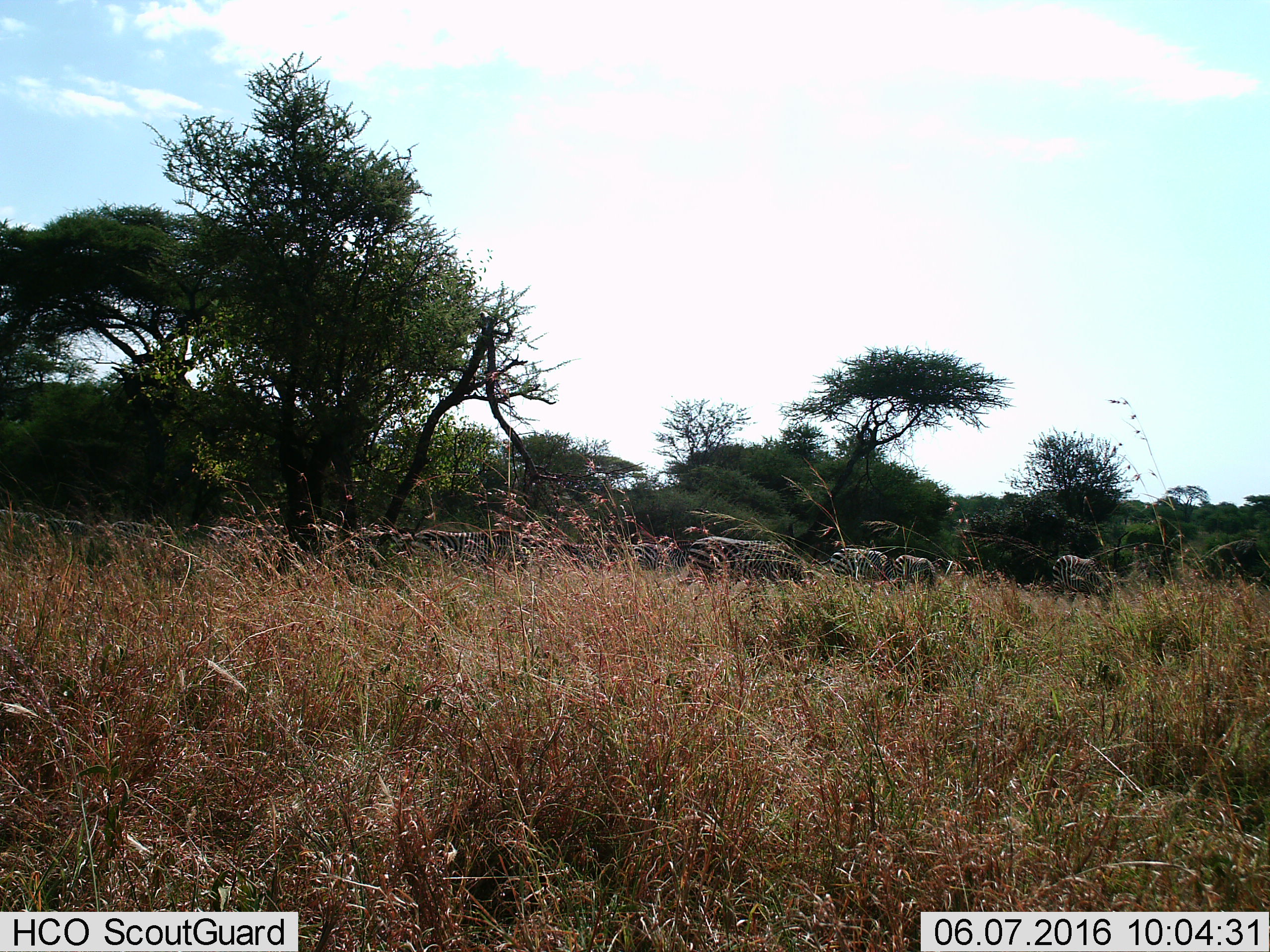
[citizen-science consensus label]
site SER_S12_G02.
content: unidentified animal